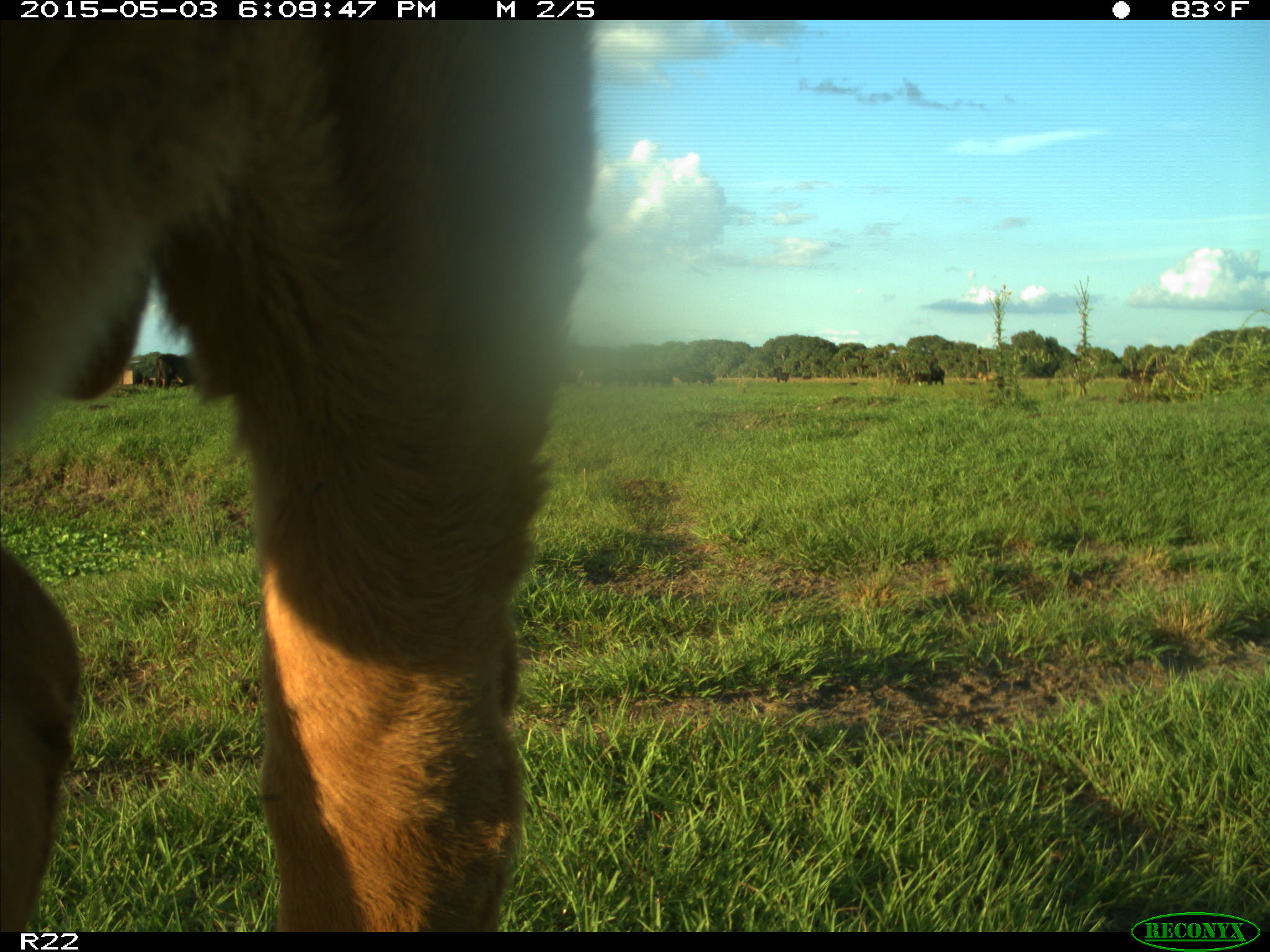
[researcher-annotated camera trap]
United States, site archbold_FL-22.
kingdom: Animalia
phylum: Chordata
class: Mammalia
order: Artiodactyla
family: Bovidae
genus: Bos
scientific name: Bos taurus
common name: domestic cow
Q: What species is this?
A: Bos taurus (domestic cow).